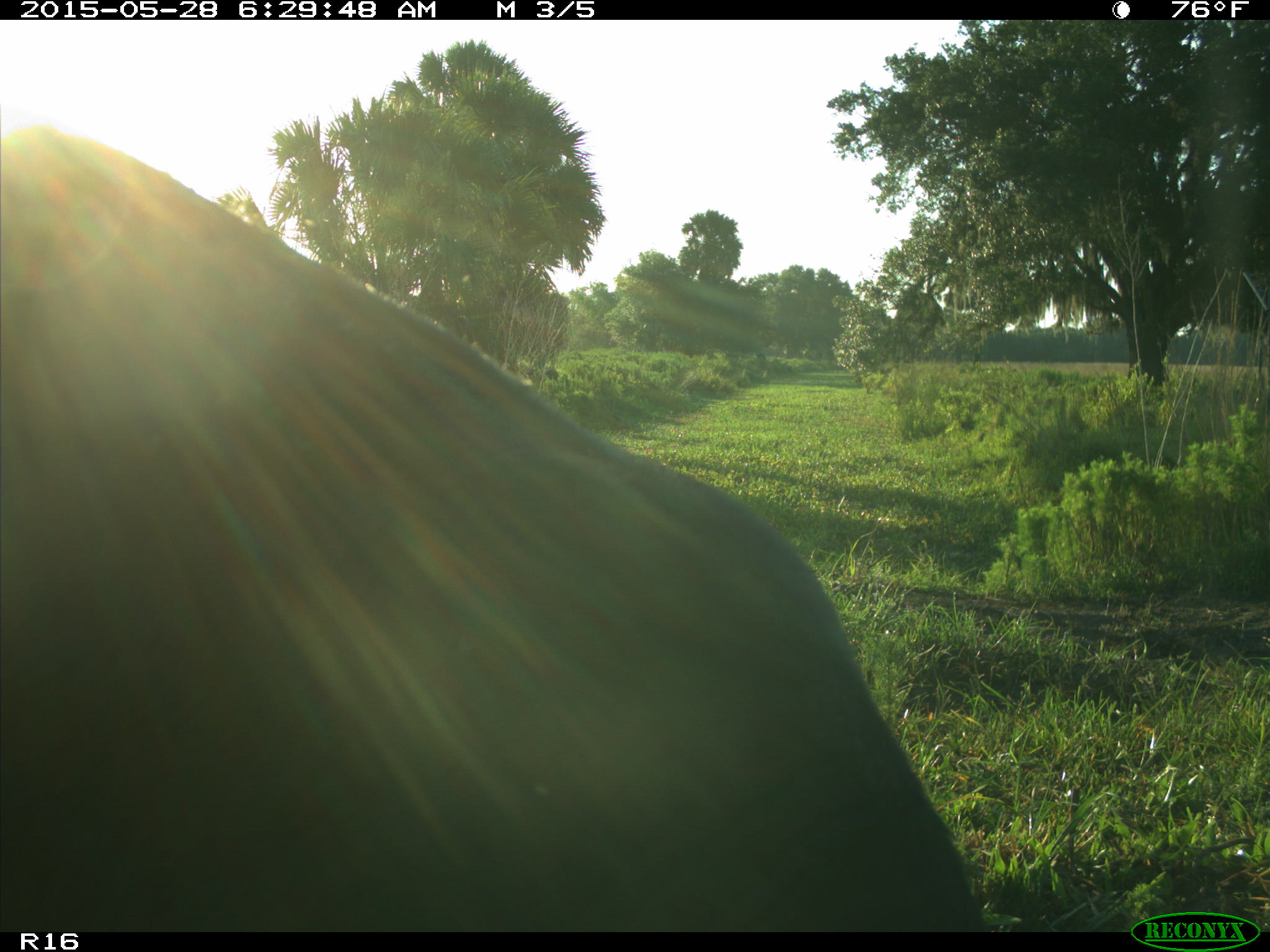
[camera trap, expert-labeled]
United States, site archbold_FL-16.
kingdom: Animalia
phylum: Chordata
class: Mammalia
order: Artiodactyla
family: Bovidae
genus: Bos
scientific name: Bos taurus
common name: domestic cow